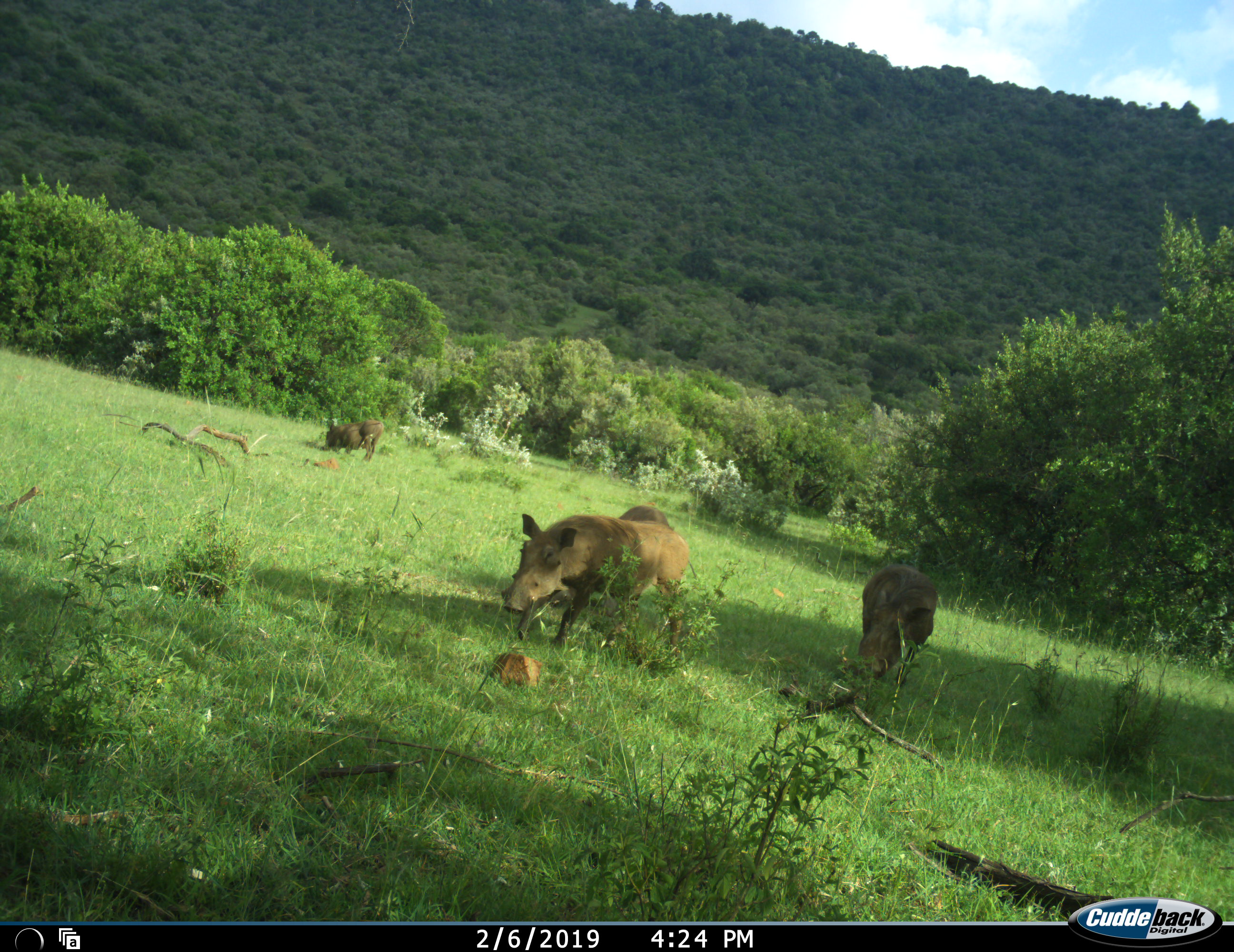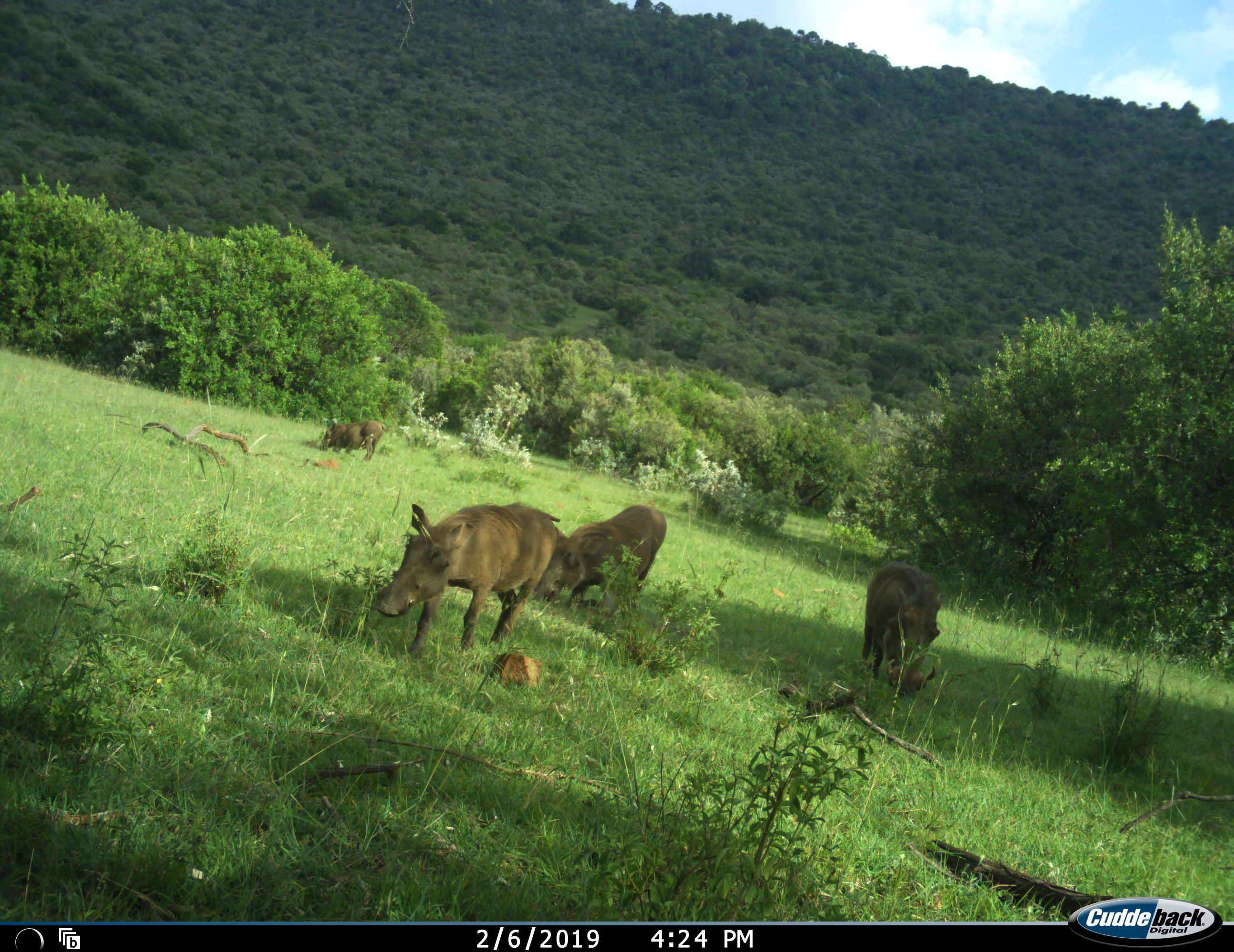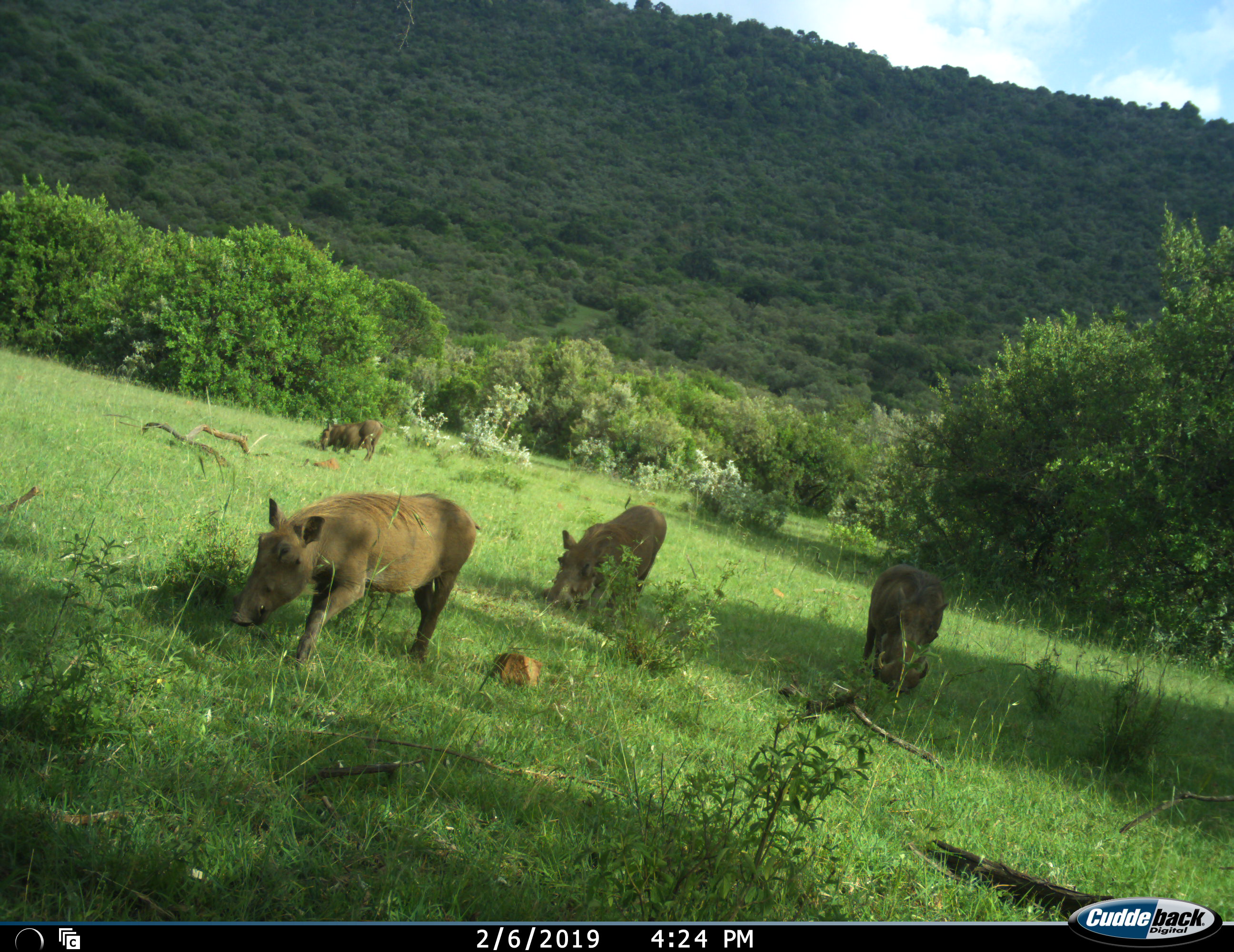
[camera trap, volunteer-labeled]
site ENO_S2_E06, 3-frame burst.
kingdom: Animalia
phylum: Chordata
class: Mammalia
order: Artiodactyla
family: Suidae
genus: Phacochoerus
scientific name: Phacochoerus africanus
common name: warthog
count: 4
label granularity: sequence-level